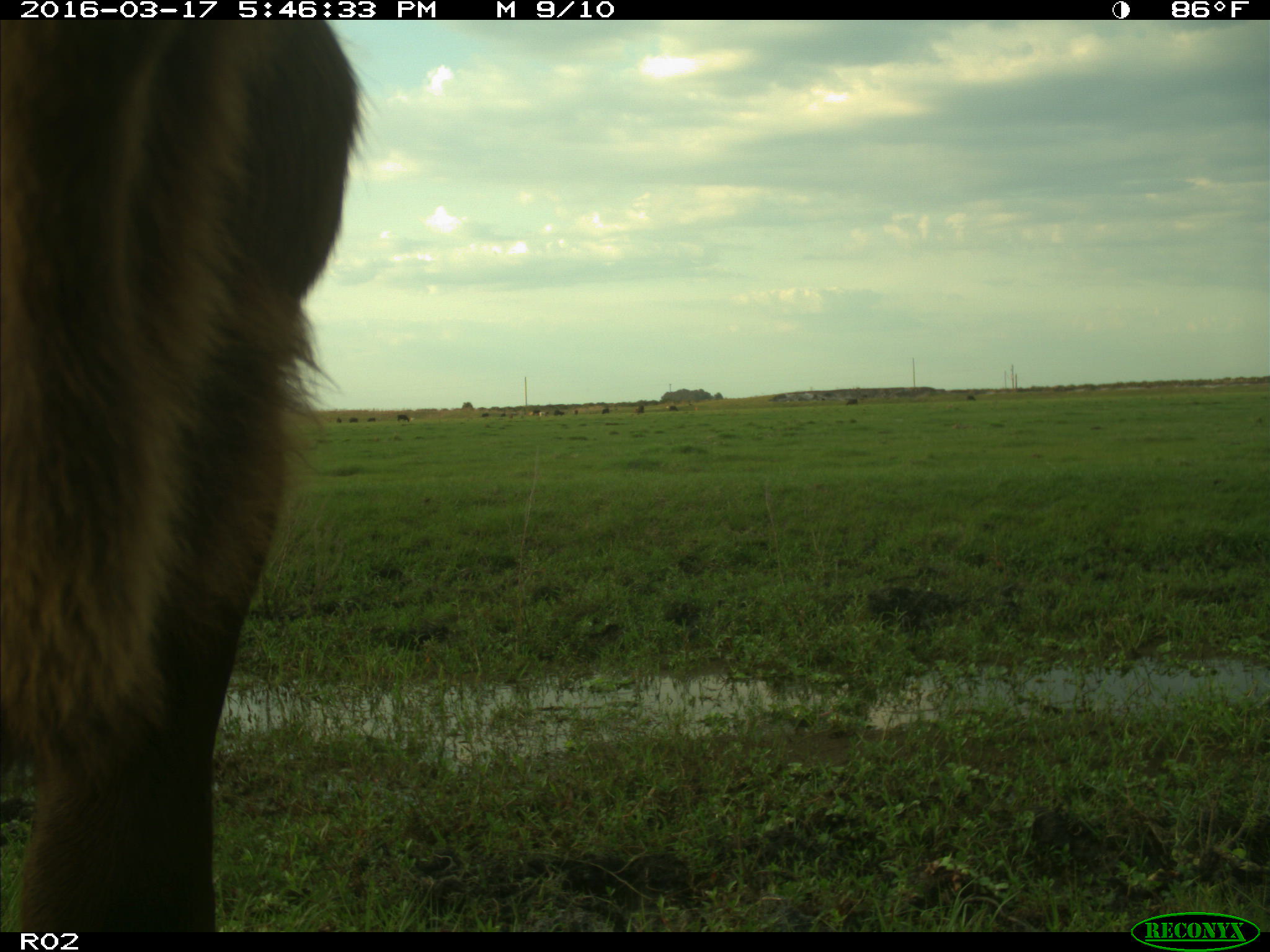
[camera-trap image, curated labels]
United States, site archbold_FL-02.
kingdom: Animalia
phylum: Chordata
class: Mammalia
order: Artiodactyla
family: Bovidae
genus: Bos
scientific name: Bos taurus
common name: domestic cow